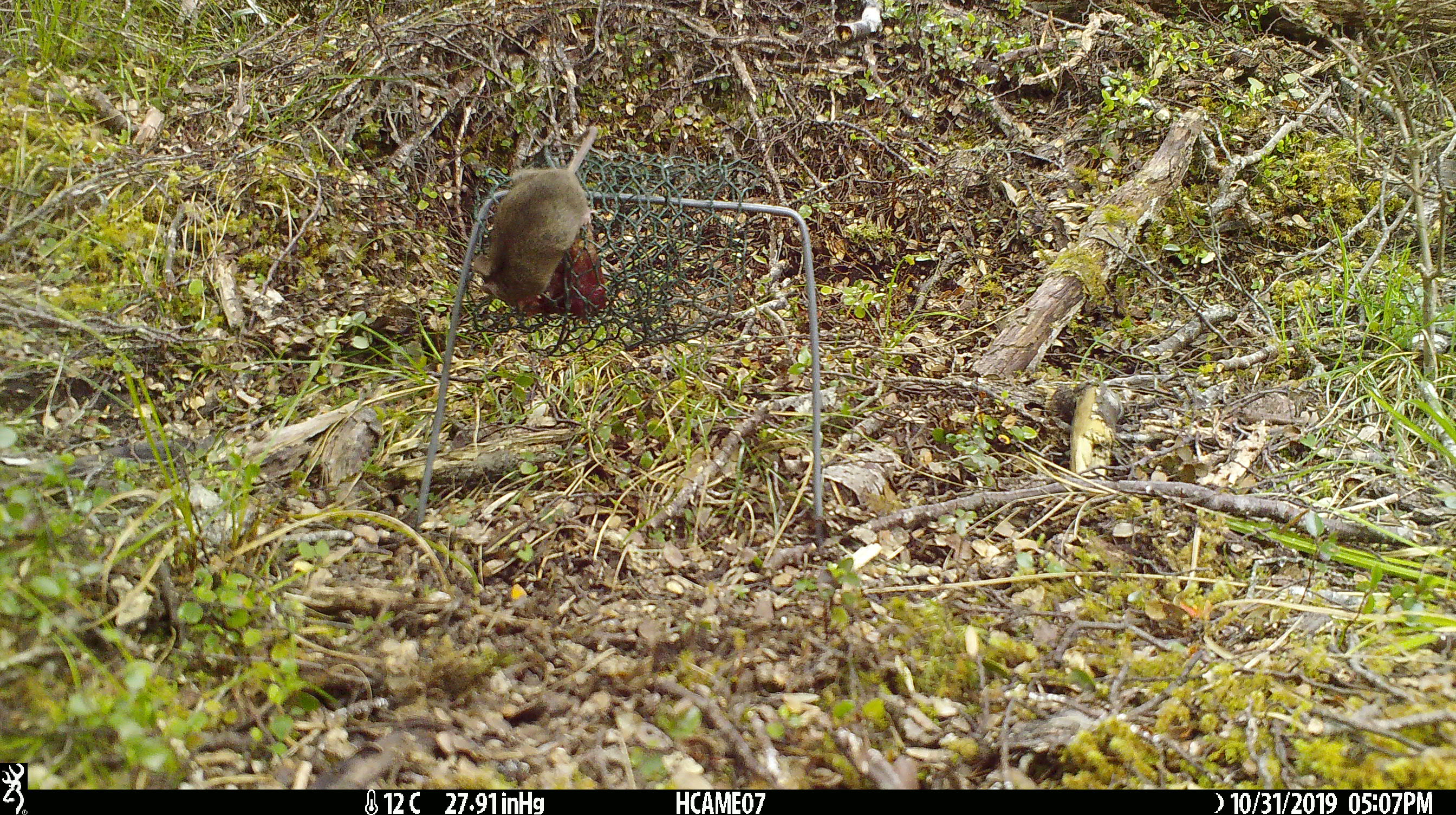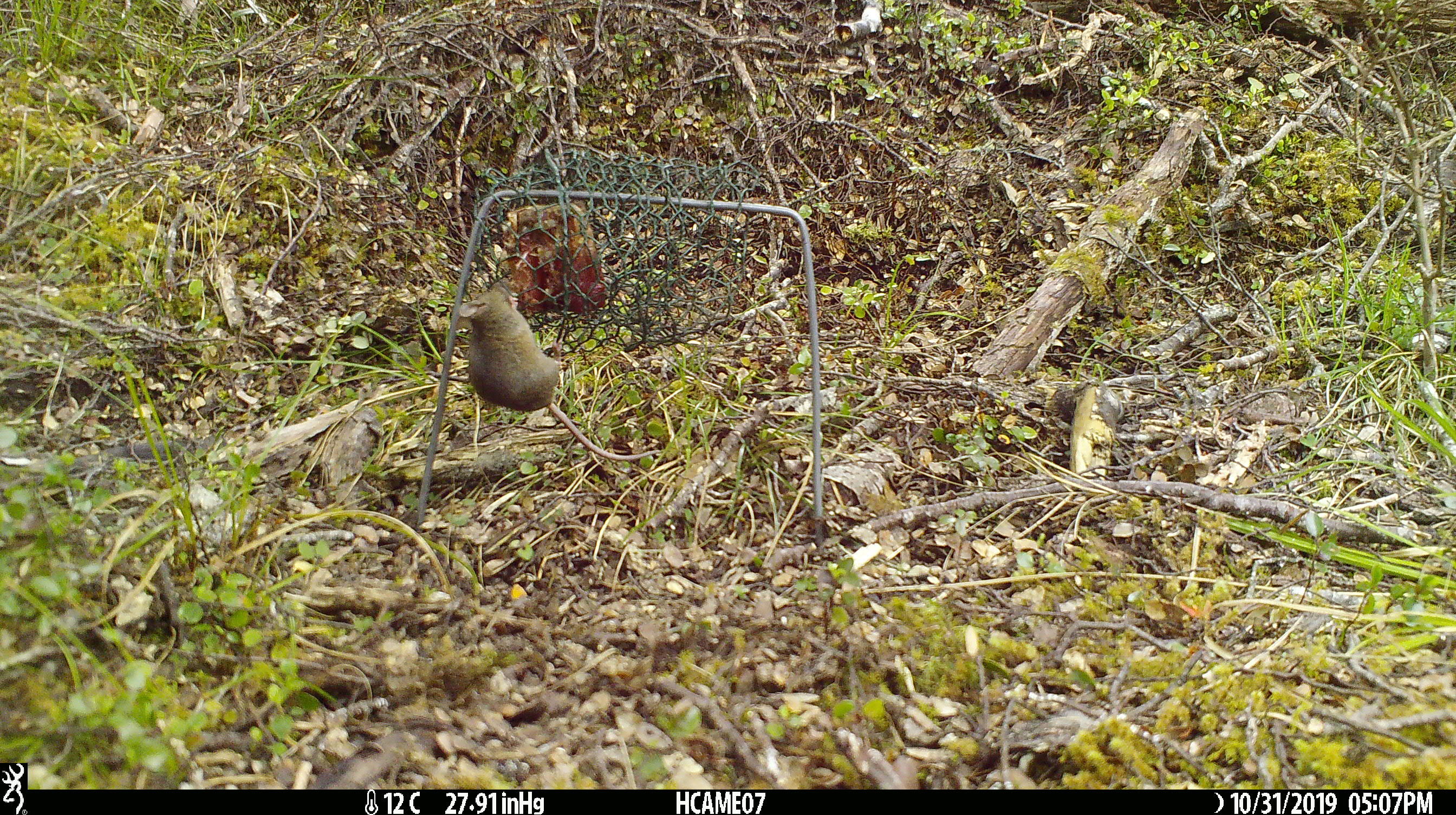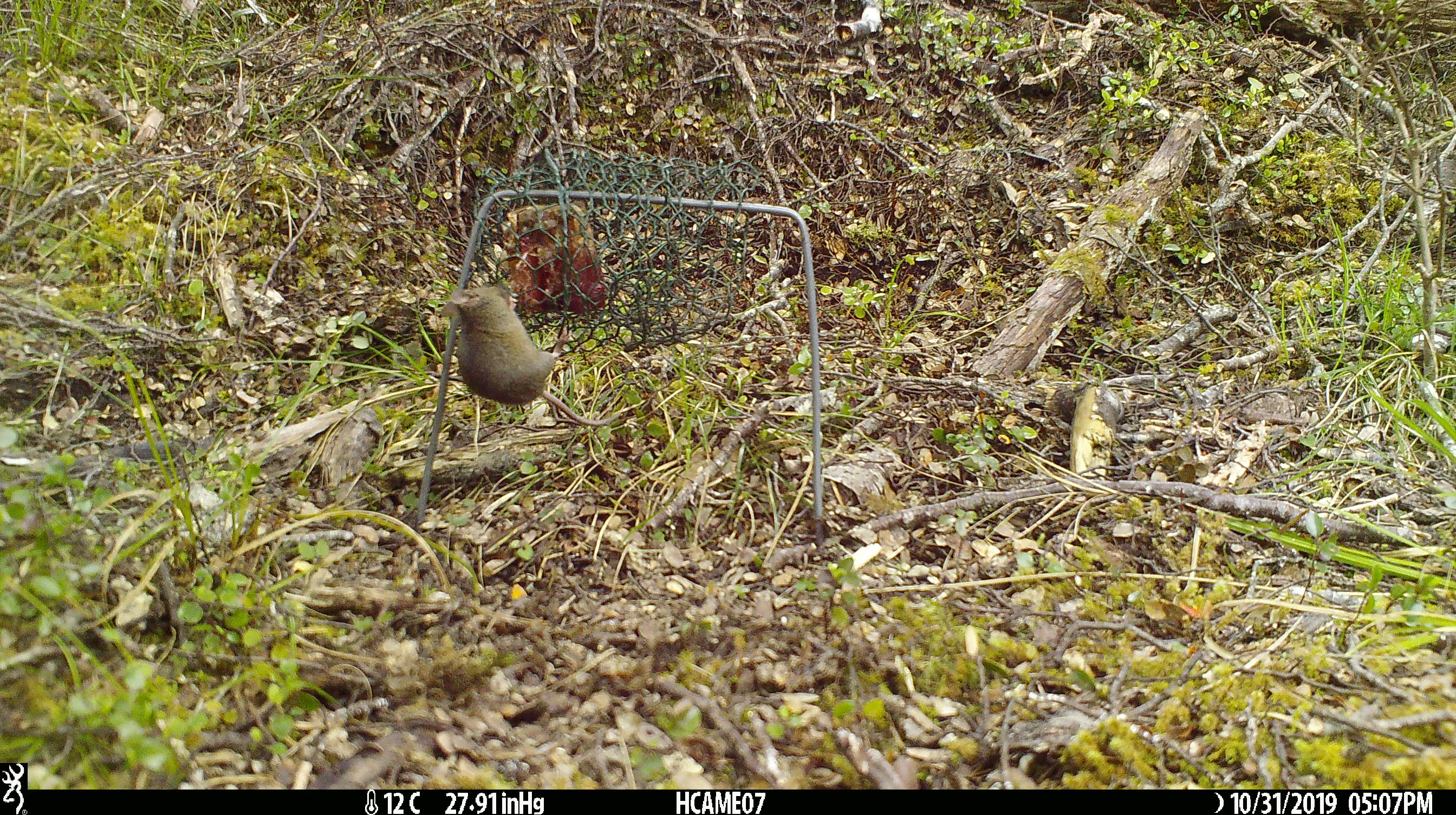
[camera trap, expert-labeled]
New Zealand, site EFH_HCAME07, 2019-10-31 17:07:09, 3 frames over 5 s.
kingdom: Animalia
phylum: Chordata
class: Mammalia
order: Rodentia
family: Muridae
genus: Mus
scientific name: Mus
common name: mouse